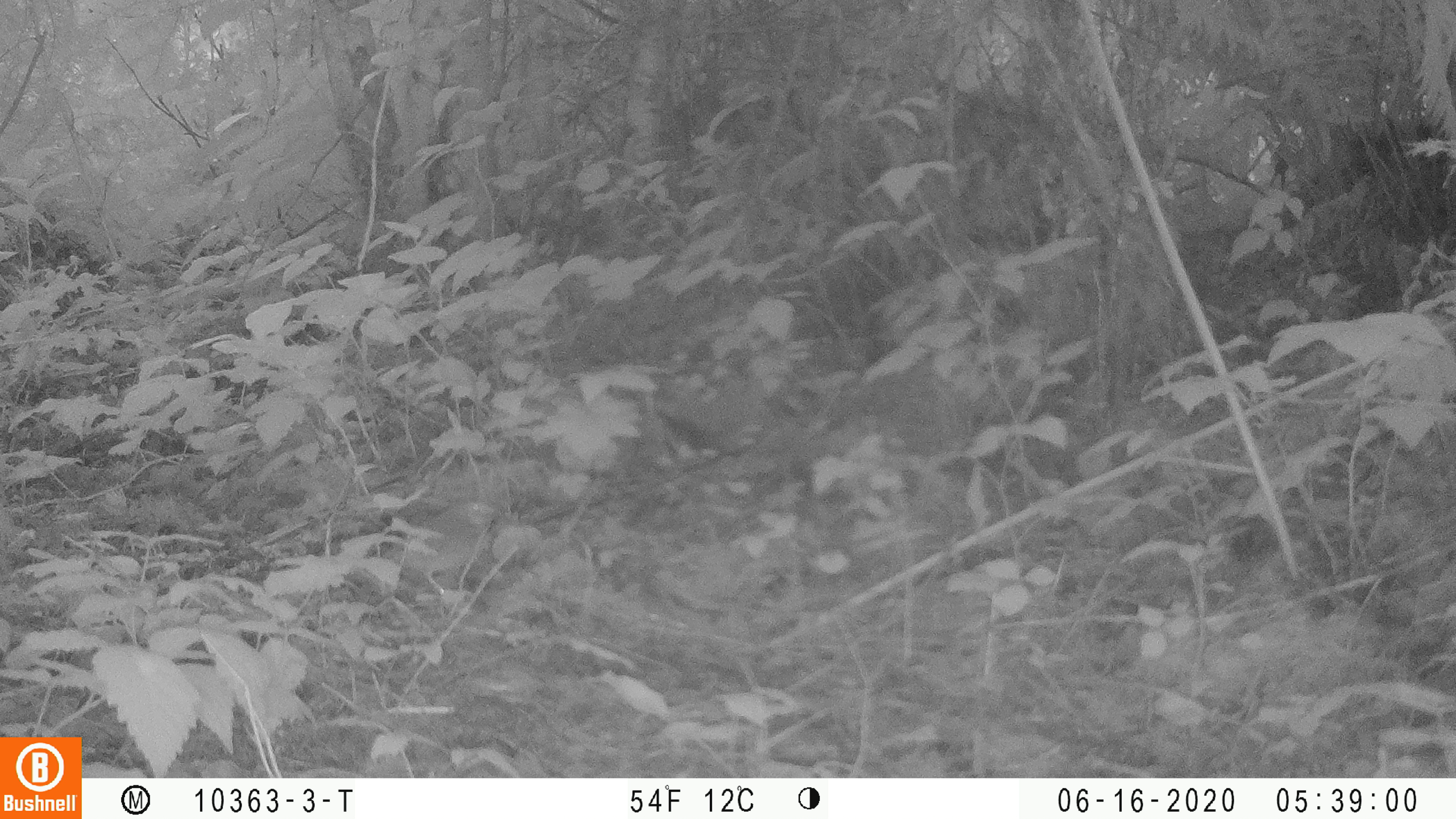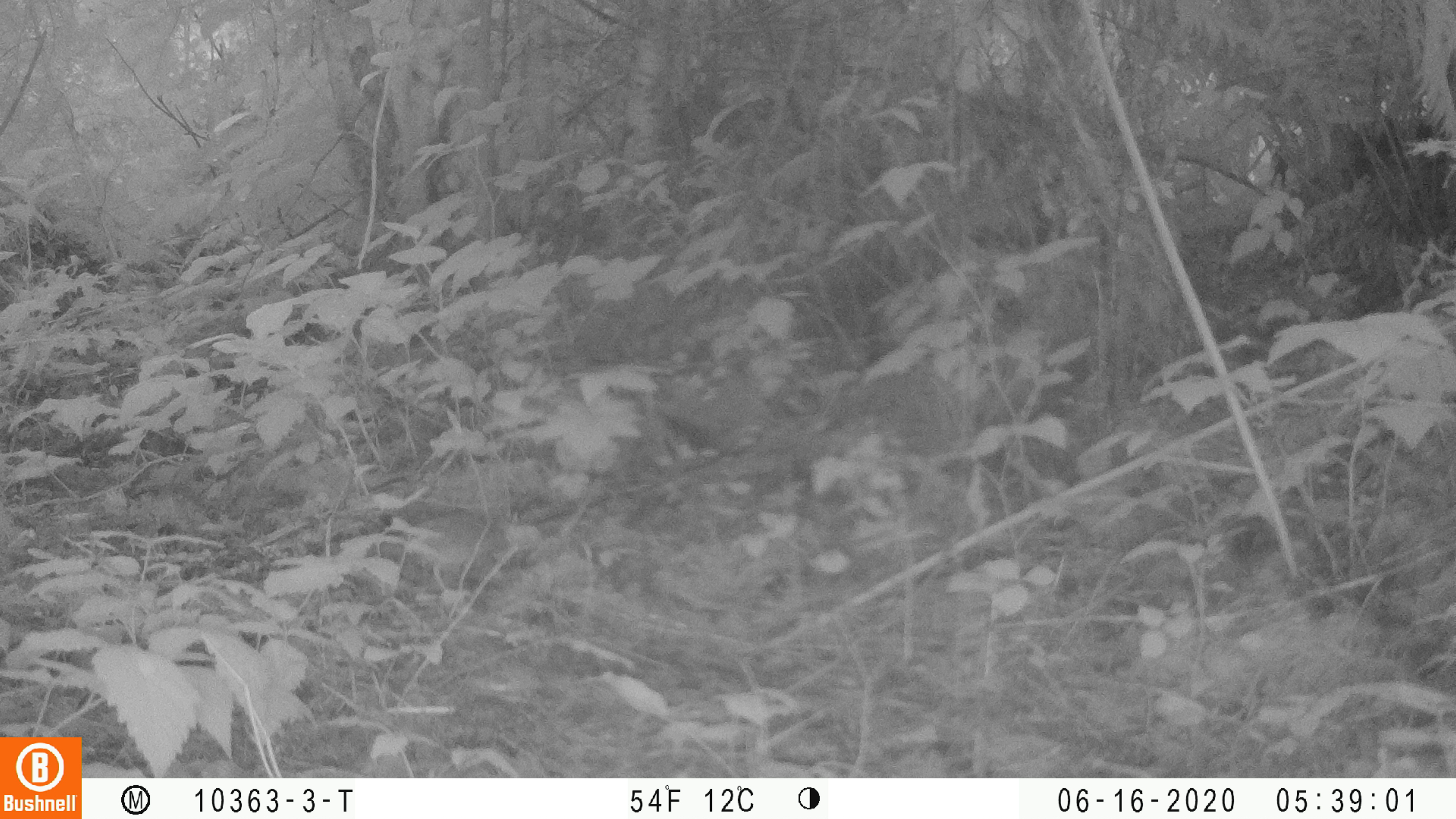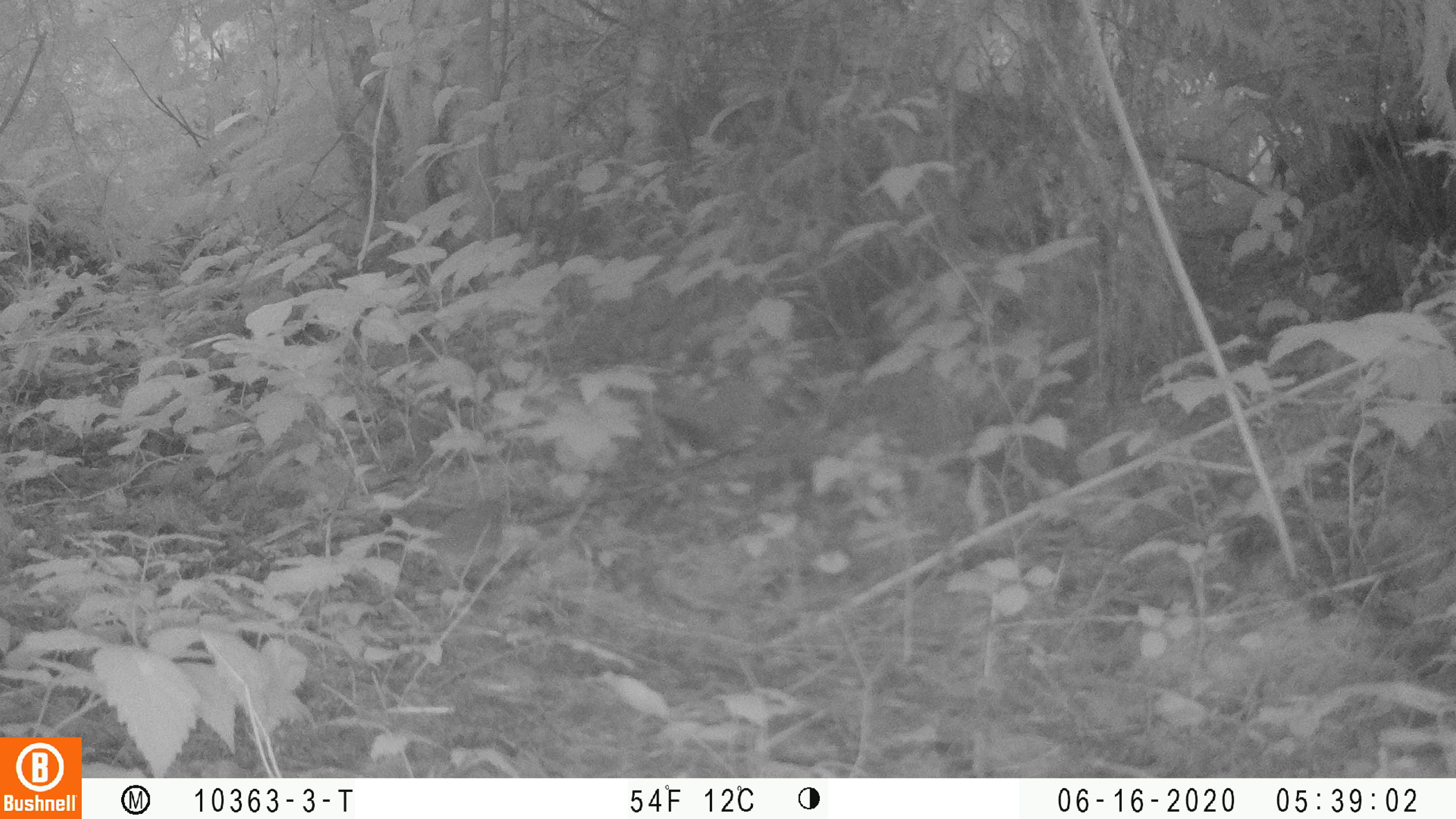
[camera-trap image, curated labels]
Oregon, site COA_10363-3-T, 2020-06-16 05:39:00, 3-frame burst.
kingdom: Animalia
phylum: Chordata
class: Aves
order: Passeriformes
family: Turdidae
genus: Catharus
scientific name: Catharus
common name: brown thrushes and nightingale-thrushes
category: catharus species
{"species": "catharus species (brown thrushes and nightingale-thrushes) (Catharus)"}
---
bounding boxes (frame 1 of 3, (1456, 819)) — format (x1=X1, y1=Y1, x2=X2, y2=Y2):
catharus species: (x1=378, y1=499, x2=497, y2=591)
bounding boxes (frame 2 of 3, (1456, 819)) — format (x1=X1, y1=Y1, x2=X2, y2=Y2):
catharus species: (x1=391, y1=510, x2=502, y2=582)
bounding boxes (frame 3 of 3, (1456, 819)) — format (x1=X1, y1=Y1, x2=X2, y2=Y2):
catharus species: (x1=407, y1=494, x2=507, y2=581)